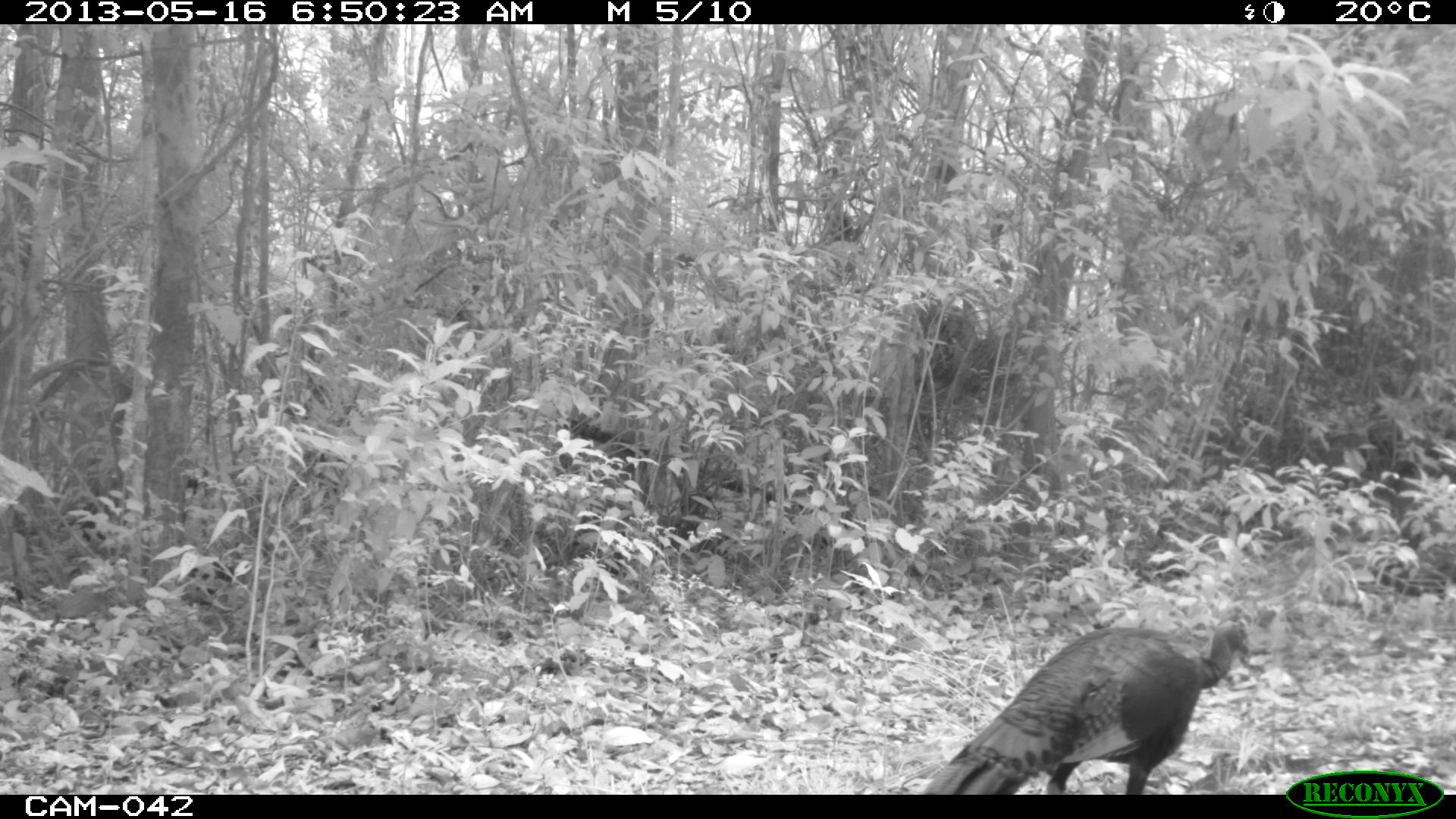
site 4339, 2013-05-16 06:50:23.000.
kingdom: Animalia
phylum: Chordata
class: Aves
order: Galliformes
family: Phasianidae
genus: Meleagris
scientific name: Meleagris ocellata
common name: ocellated turkey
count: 1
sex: male